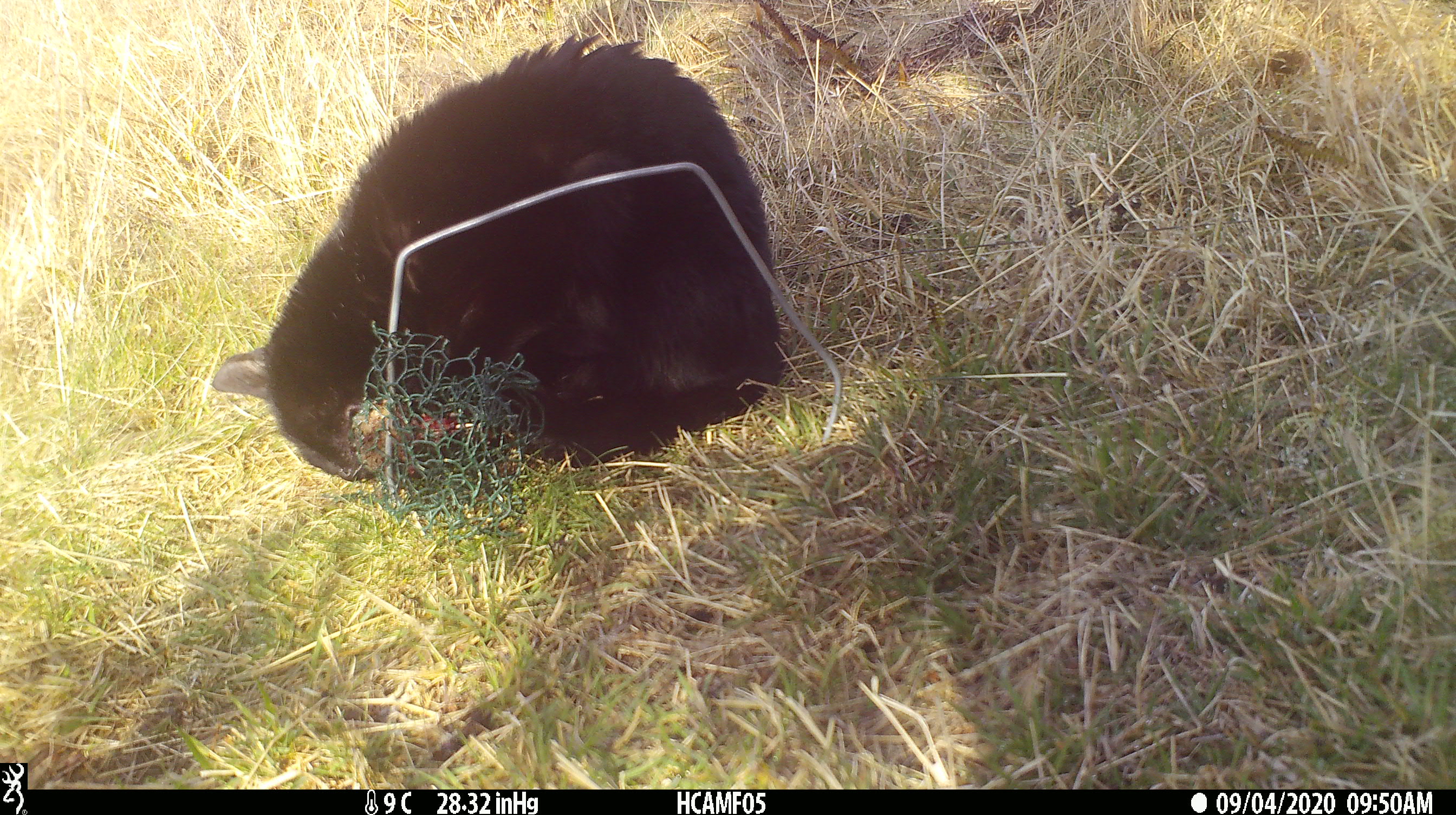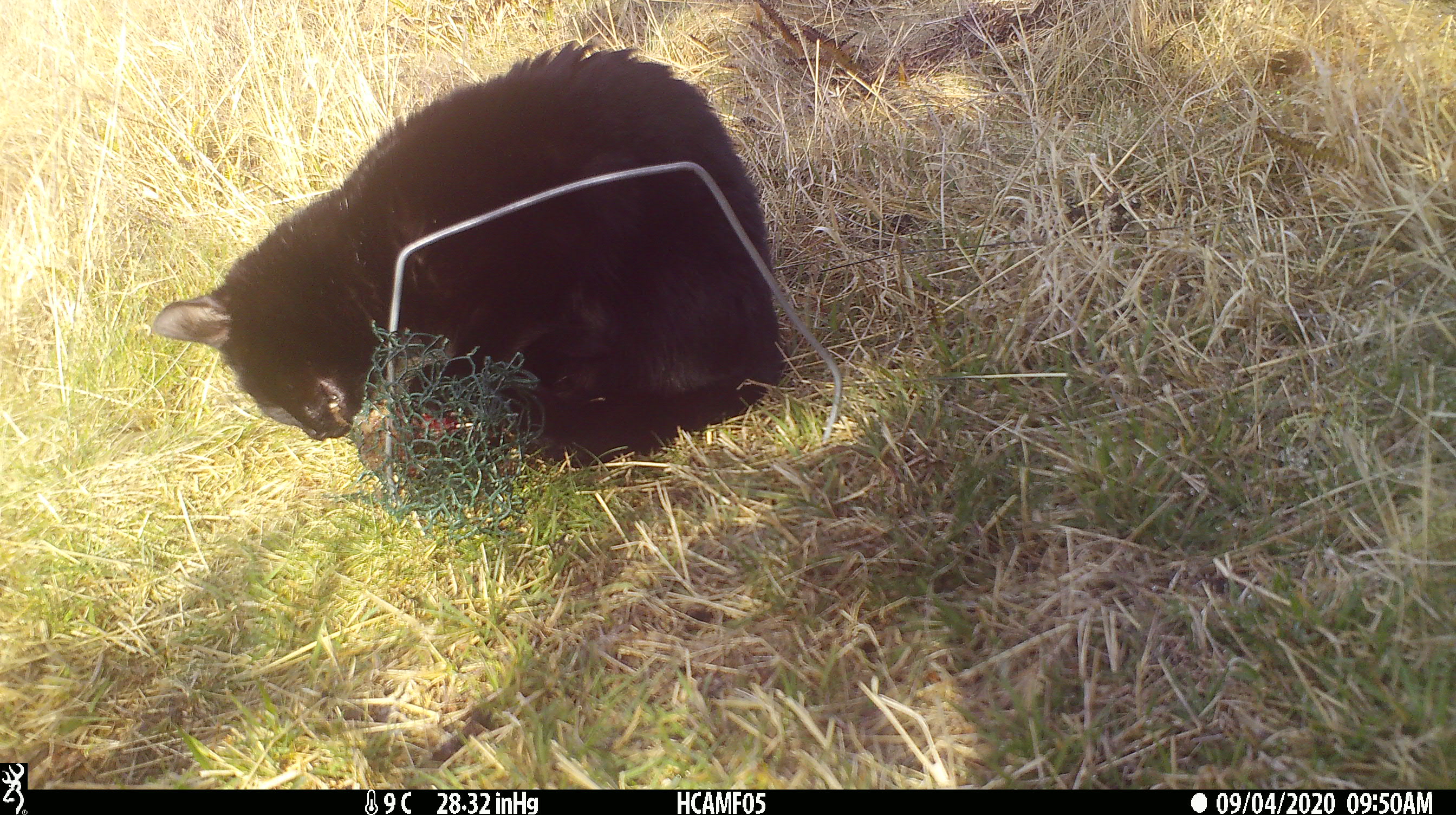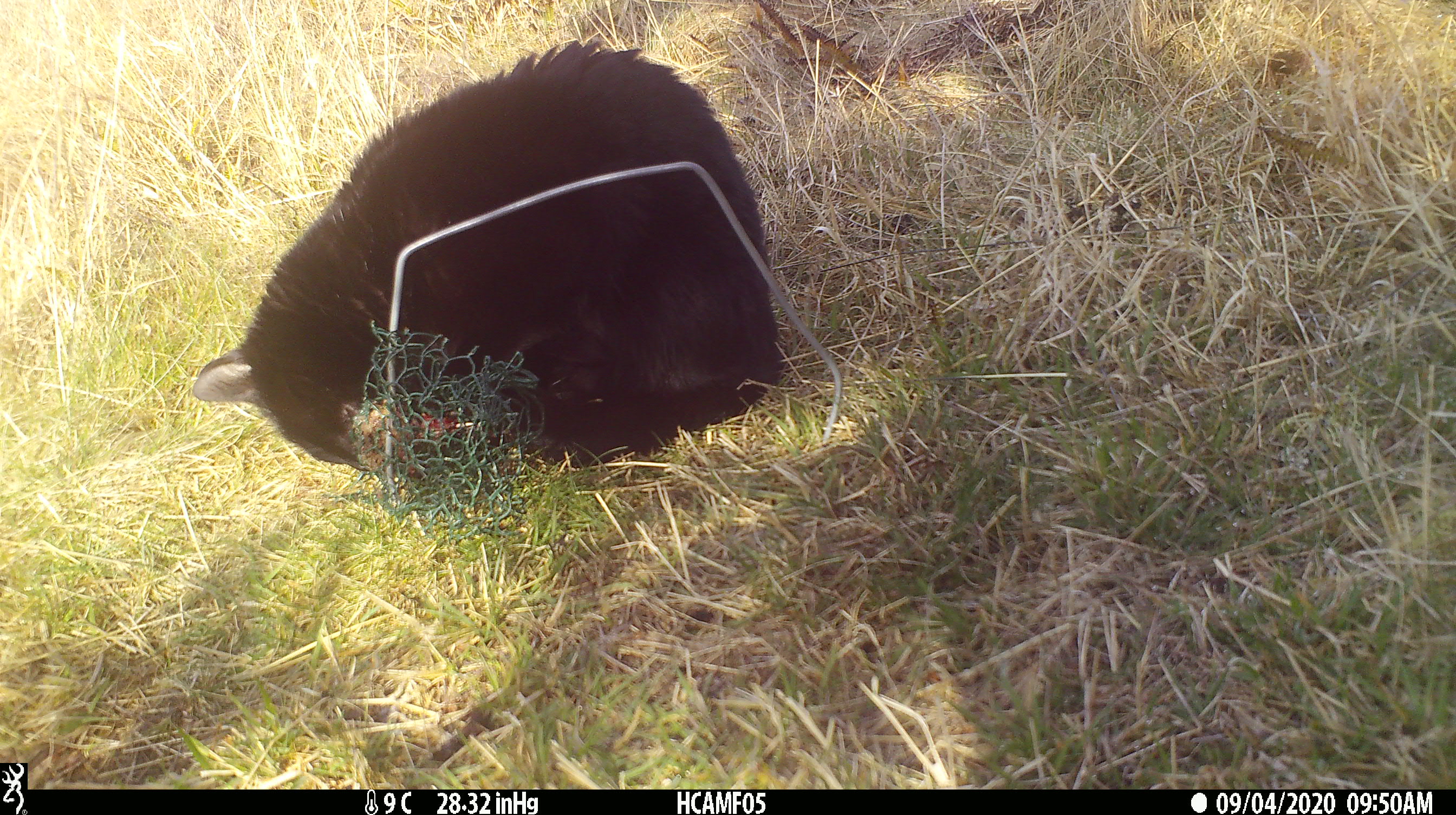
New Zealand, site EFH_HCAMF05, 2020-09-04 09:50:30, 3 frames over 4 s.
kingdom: Animalia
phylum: Chordata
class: Mammalia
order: Carnivora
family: Felidae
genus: Felis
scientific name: Felis catus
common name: domestic cat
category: cat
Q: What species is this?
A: Cat (domestic cat) (Felis catus).